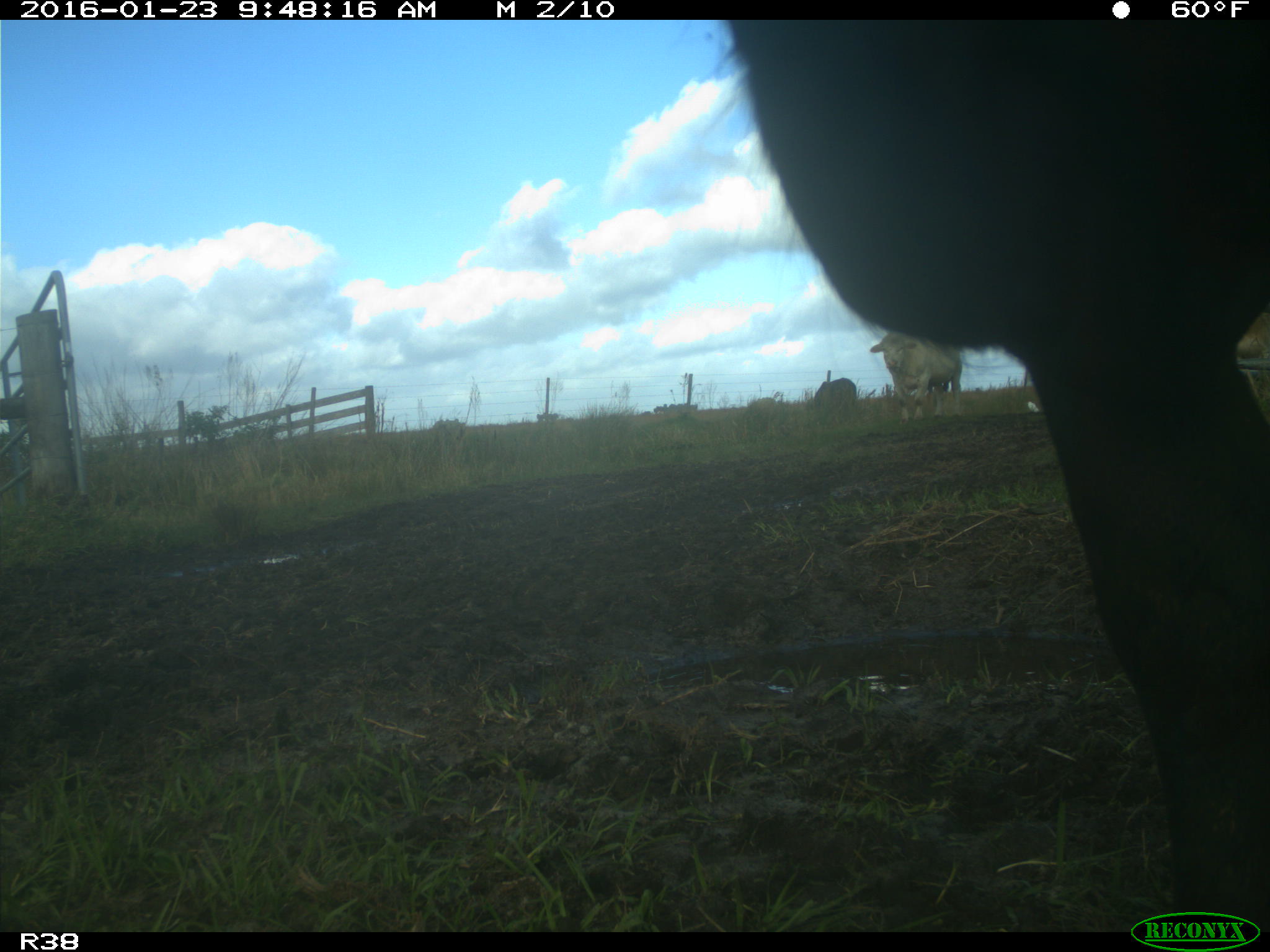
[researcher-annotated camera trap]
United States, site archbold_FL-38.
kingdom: Animalia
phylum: Chordata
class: Mammalia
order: Artiodactyla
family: Bovidae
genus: Bos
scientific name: Bos taurus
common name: domestic cow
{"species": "Bos taurus (domestic cow)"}